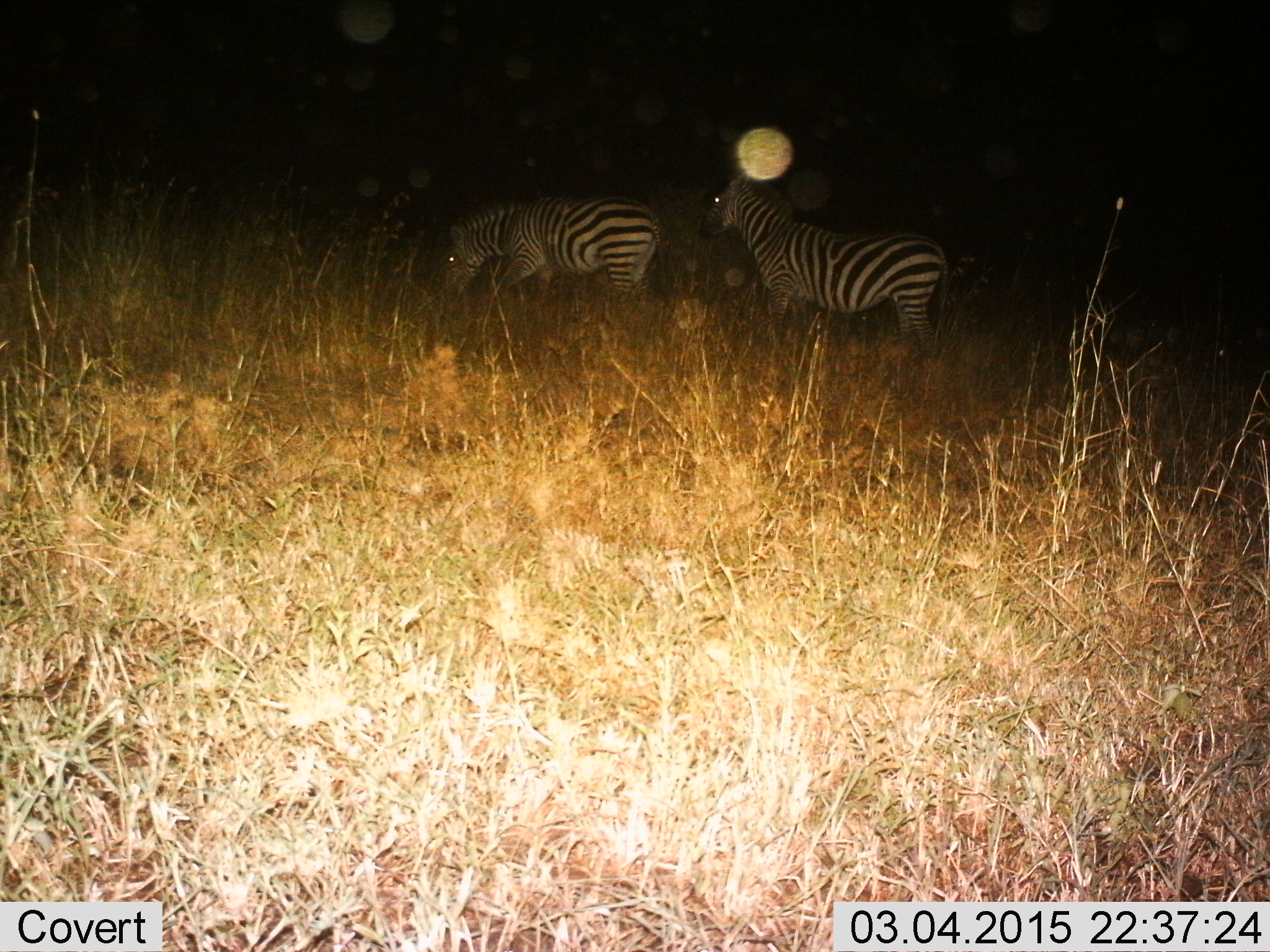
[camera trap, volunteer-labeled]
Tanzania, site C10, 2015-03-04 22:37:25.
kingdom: Animalia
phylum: Chordata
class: Mammalia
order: Perissodactyla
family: Equidae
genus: Equus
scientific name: Equus quagga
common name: plains zebra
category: zebra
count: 2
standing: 80%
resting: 0%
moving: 20%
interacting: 0%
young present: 0%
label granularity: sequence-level